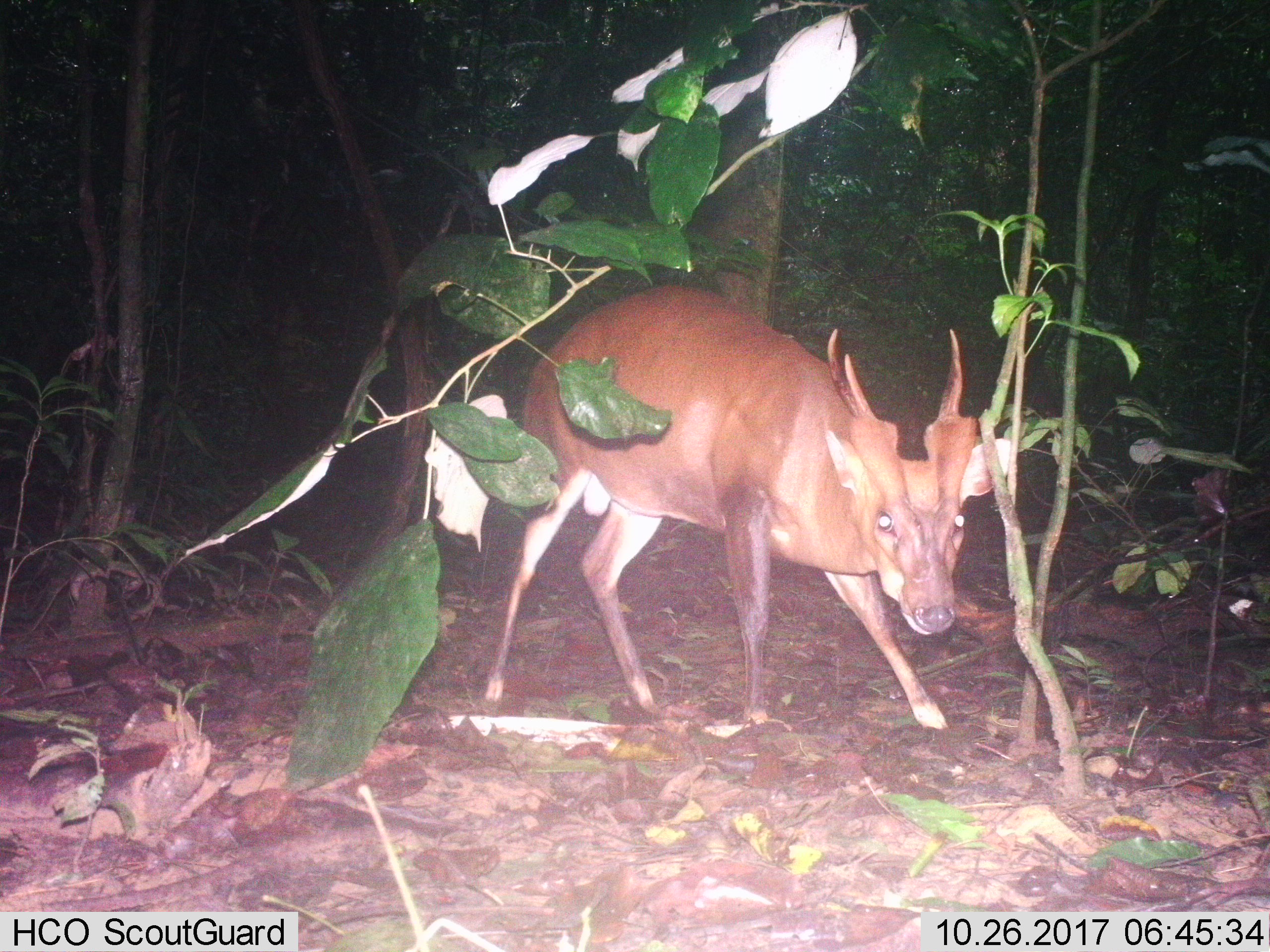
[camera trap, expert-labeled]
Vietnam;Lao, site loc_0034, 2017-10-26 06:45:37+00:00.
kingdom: Animalia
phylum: Chordata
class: Mammalia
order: Artiodactyla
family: Cervidae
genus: Muntiacus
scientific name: Muntiacus vuquangensis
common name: large-antlered muntjac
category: large antlered muntjac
Large antlered muntjac (large-antlered muntjac) (Muntiacus vuquangensis). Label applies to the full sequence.